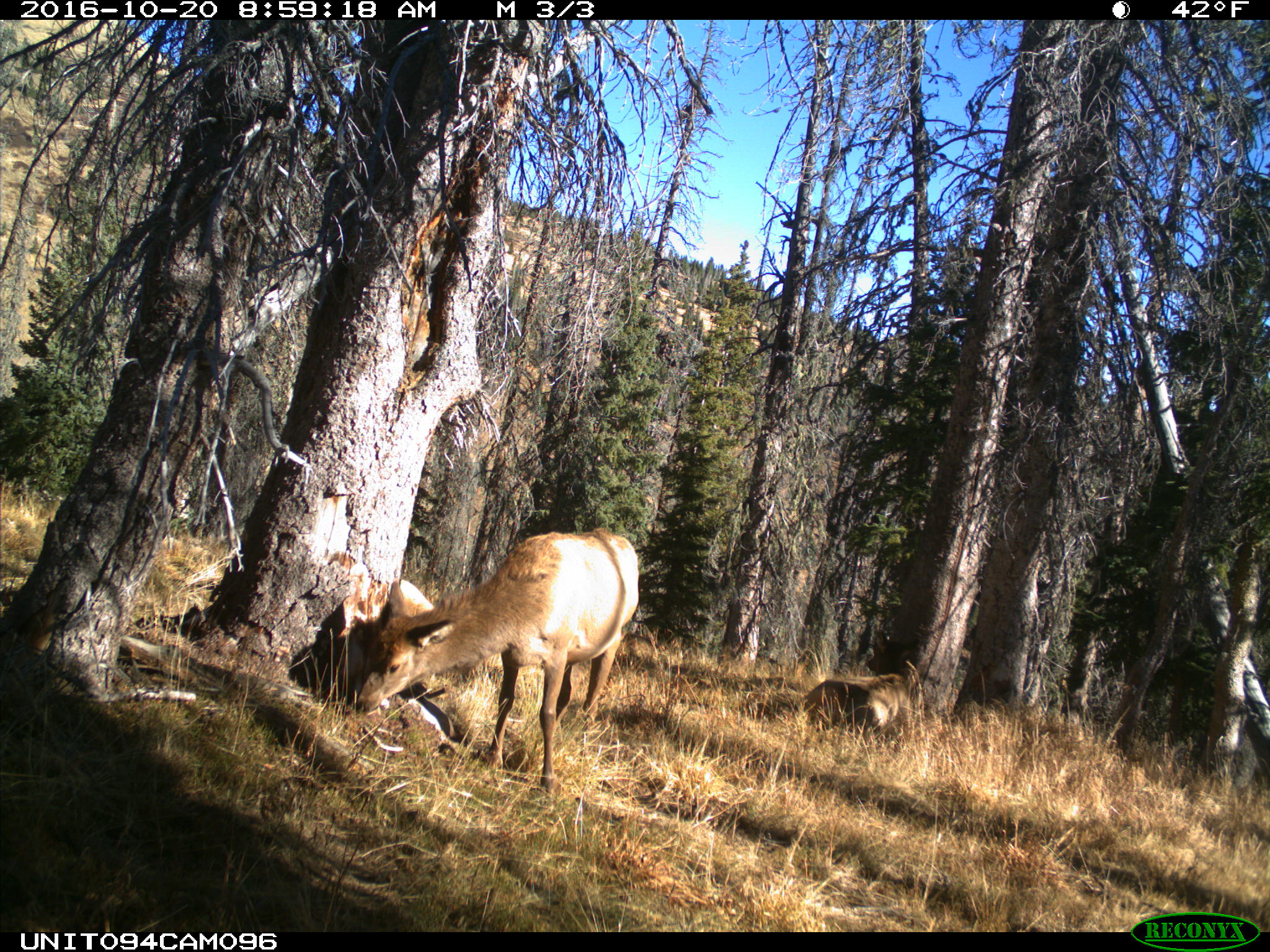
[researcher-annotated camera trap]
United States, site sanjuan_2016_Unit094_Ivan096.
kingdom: Animalia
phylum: Chordata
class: Mammalia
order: Artiodactyla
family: Cervidae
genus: Cervus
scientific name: Cervus elaphus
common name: red deer